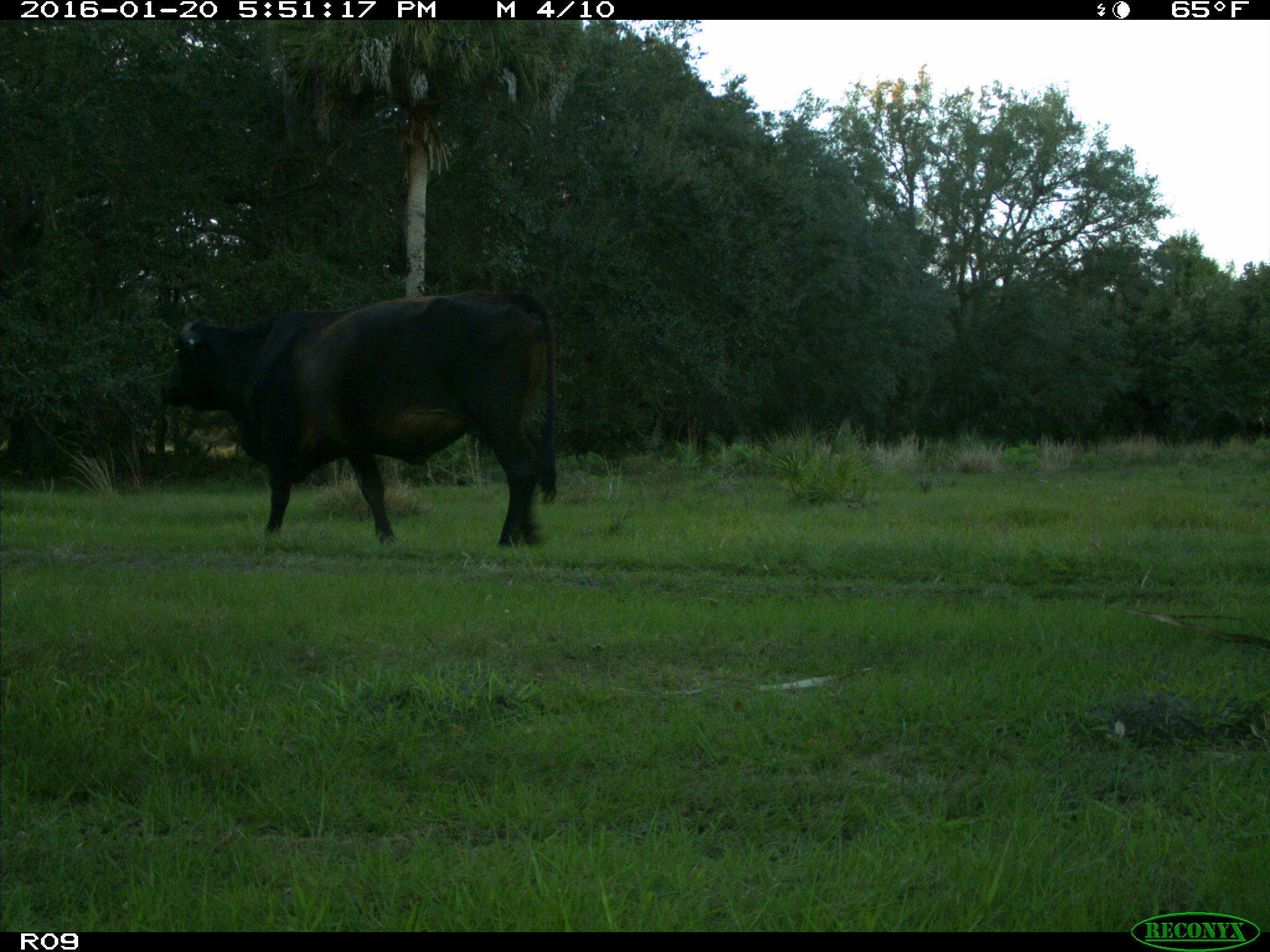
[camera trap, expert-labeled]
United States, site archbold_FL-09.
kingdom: Animalia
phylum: Chordata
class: Mammalia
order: Artiodactyla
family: Bovidae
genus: Bos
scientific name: Bos taurus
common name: domestic cow